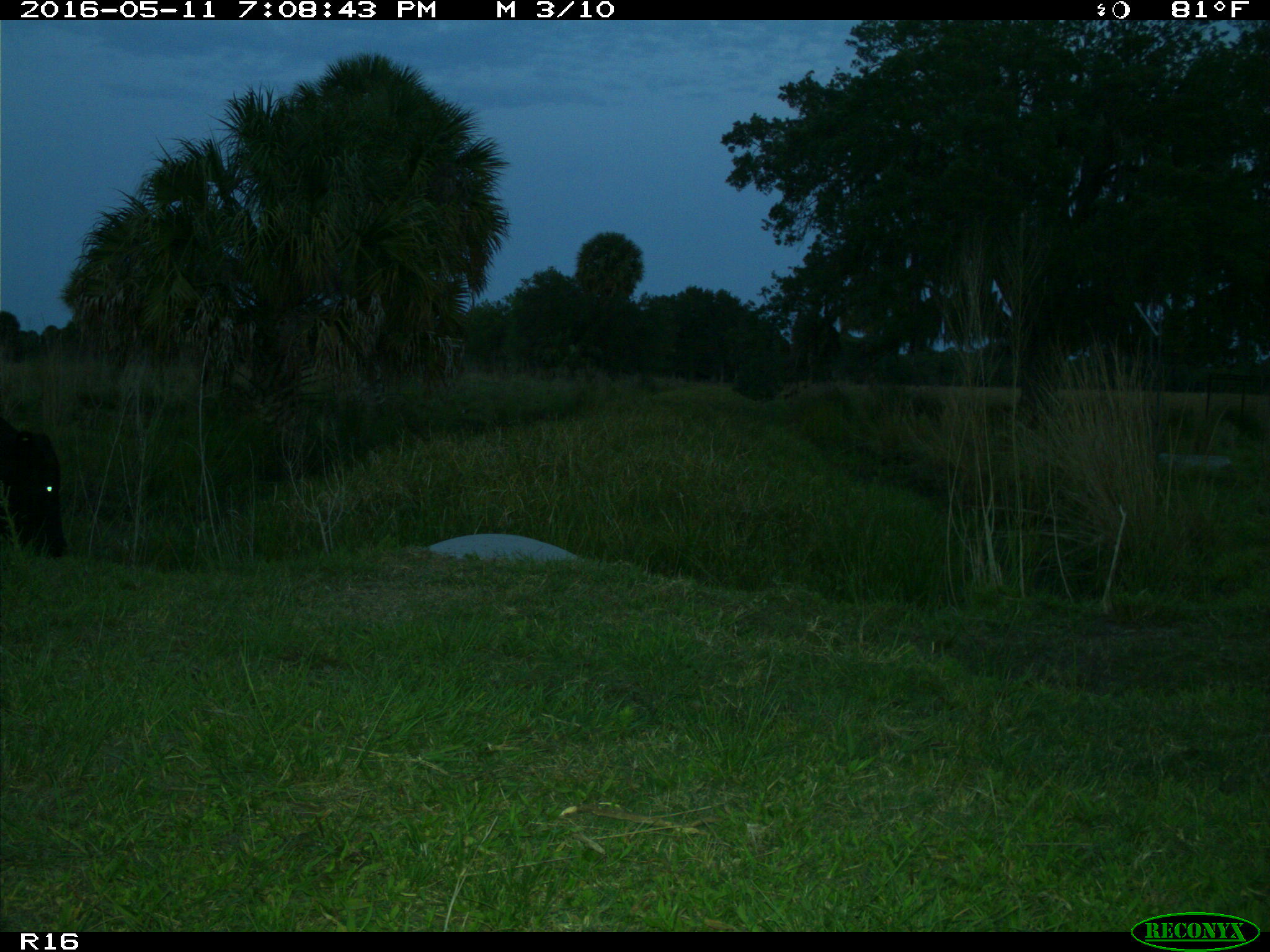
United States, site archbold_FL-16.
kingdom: Animalia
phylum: Chordata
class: Mammalia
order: Artiodactyla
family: Bovidae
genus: Bos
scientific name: Bos taurus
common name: domestic cow